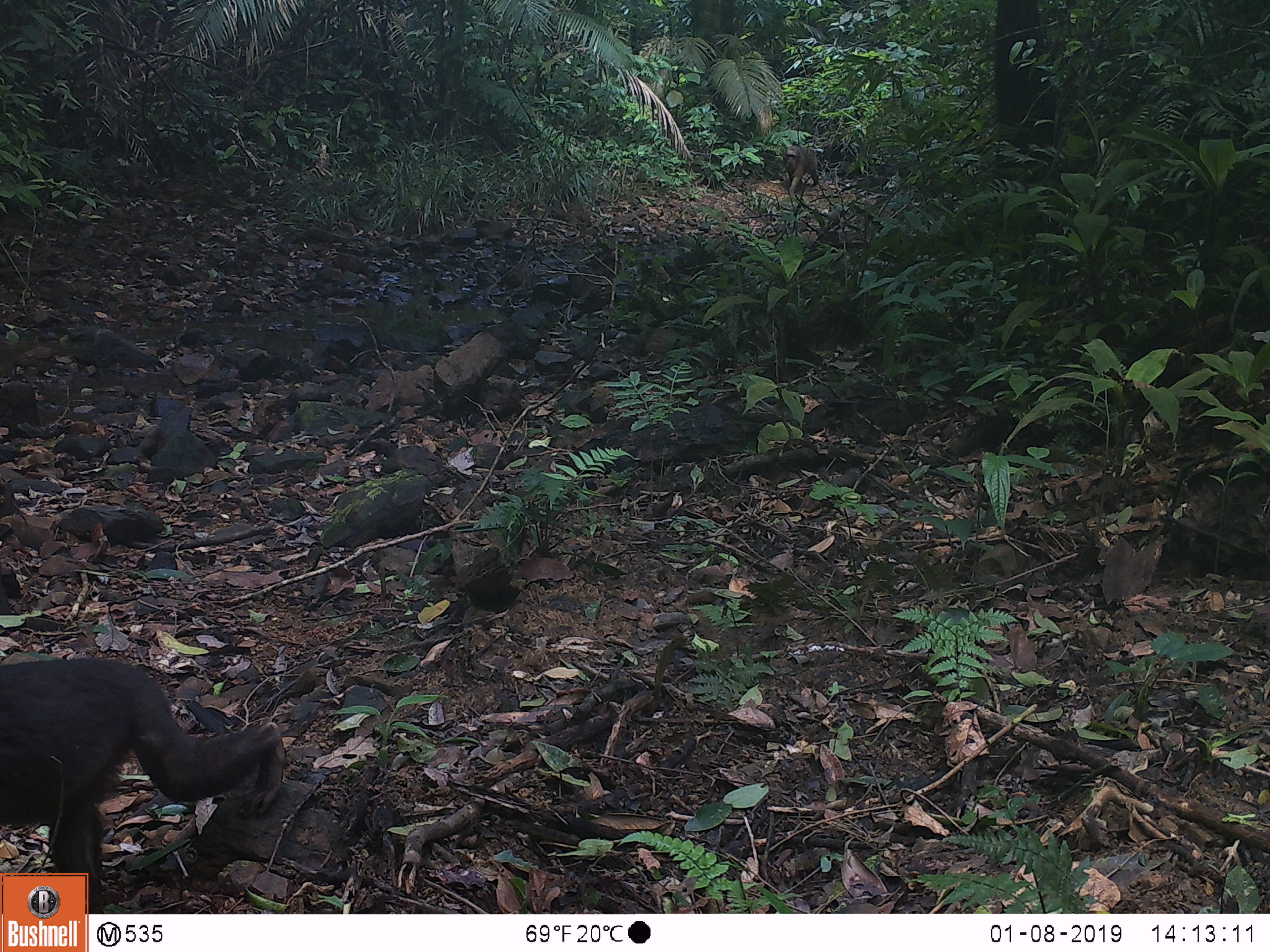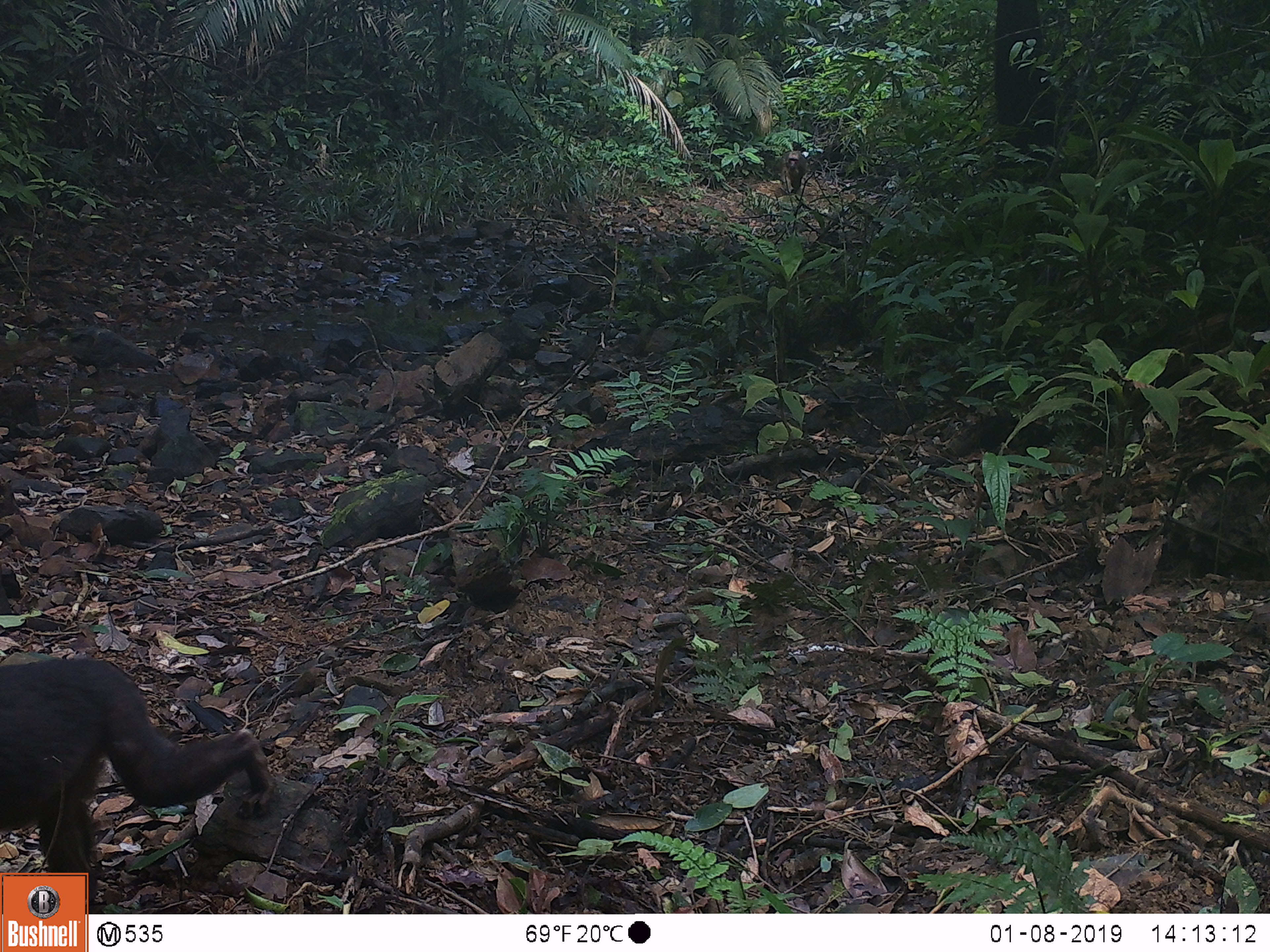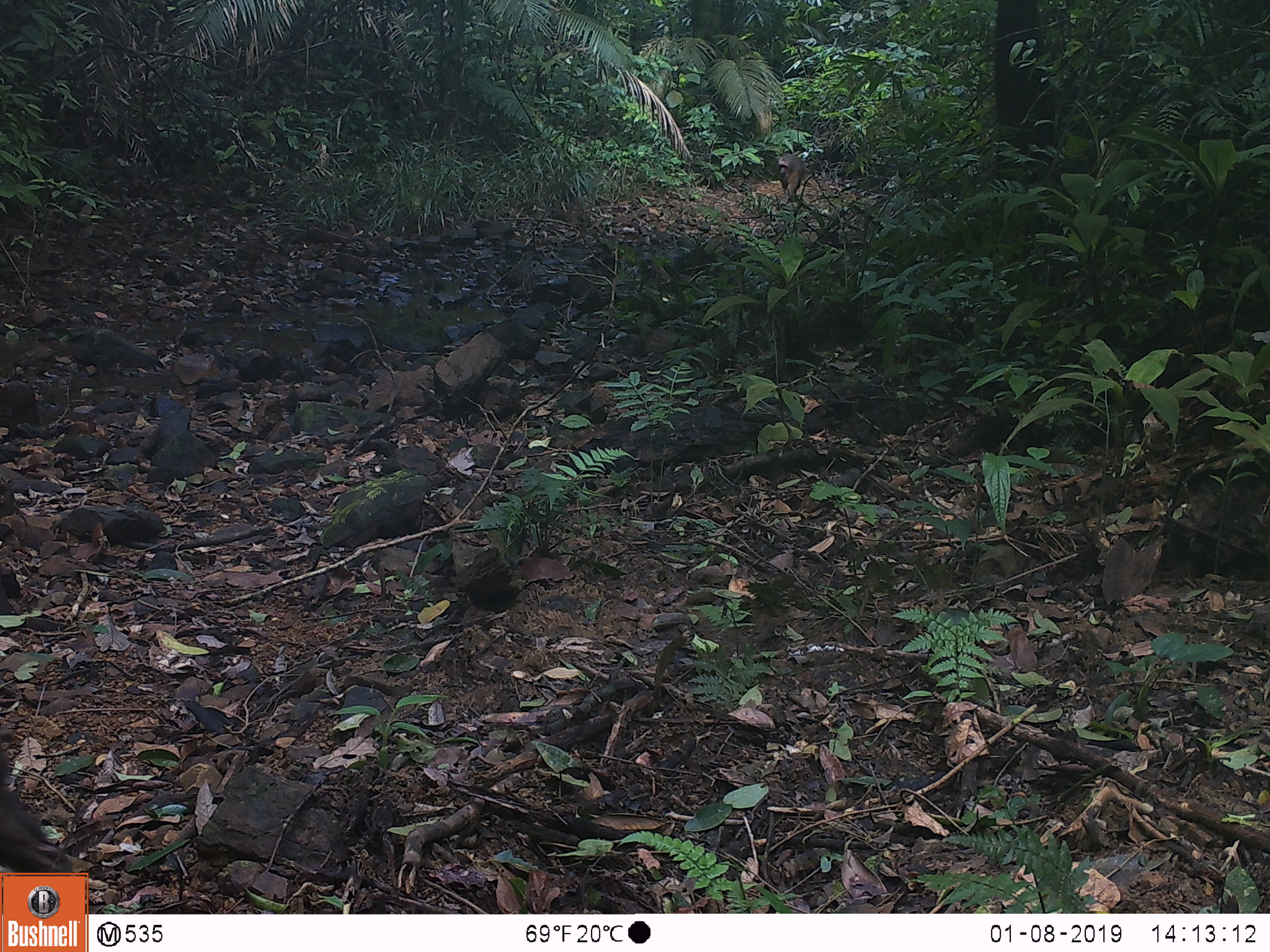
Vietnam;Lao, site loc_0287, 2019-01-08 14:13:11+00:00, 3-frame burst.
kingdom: Animalia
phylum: Chordata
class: Mammalia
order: Primates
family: Cercopithecidae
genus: Macaca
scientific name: Macaca arctoides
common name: stump-tailed macaque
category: stump tailed macaque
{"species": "stump tailed macaque (stump-tailed macaque) (Macaca arctoides)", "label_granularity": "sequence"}